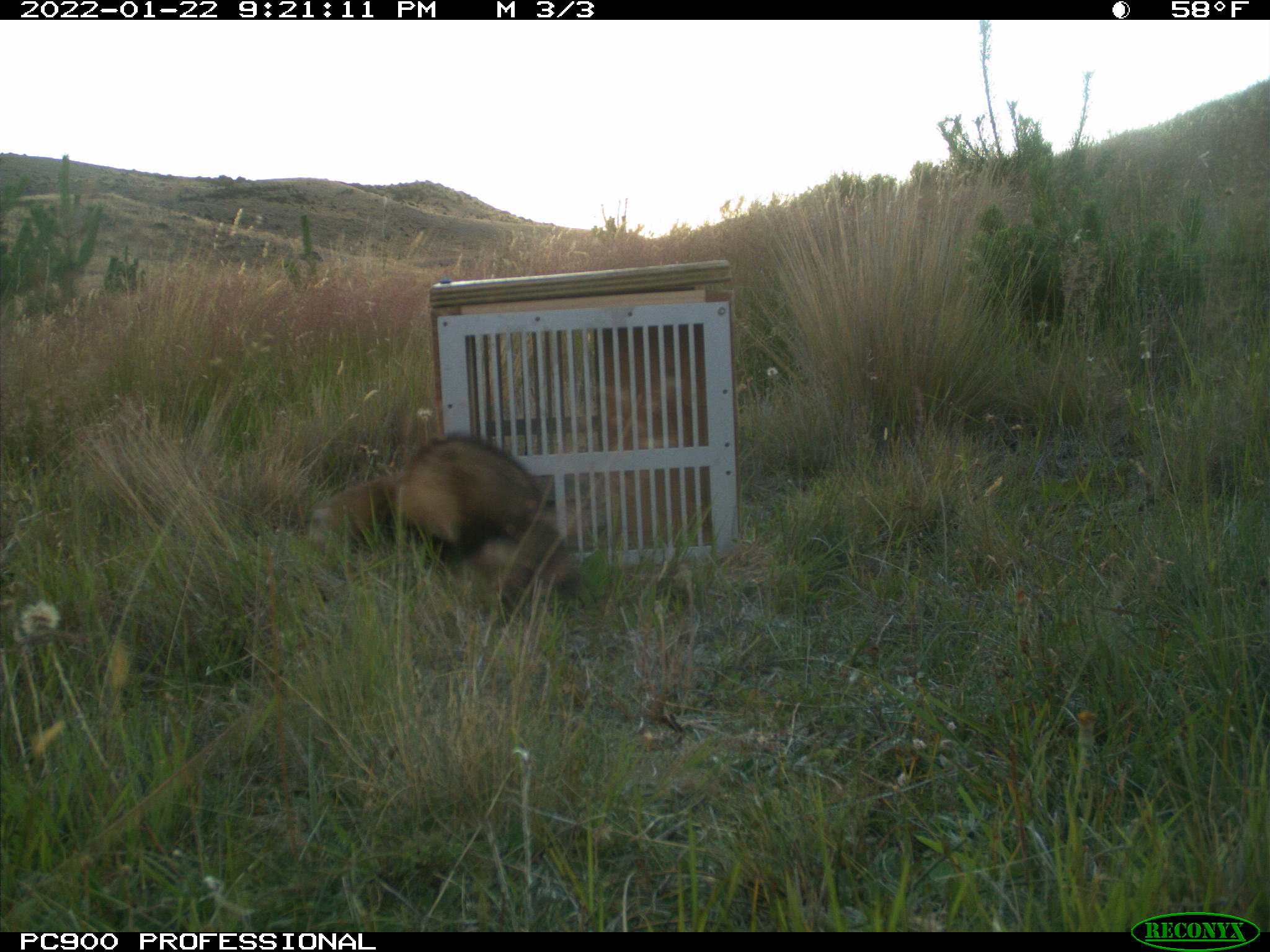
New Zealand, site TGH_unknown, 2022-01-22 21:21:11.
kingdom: Animalia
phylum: Chordata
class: Mammalia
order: Carnivora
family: Mustelidae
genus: Mustela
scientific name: Mustela furo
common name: ferret